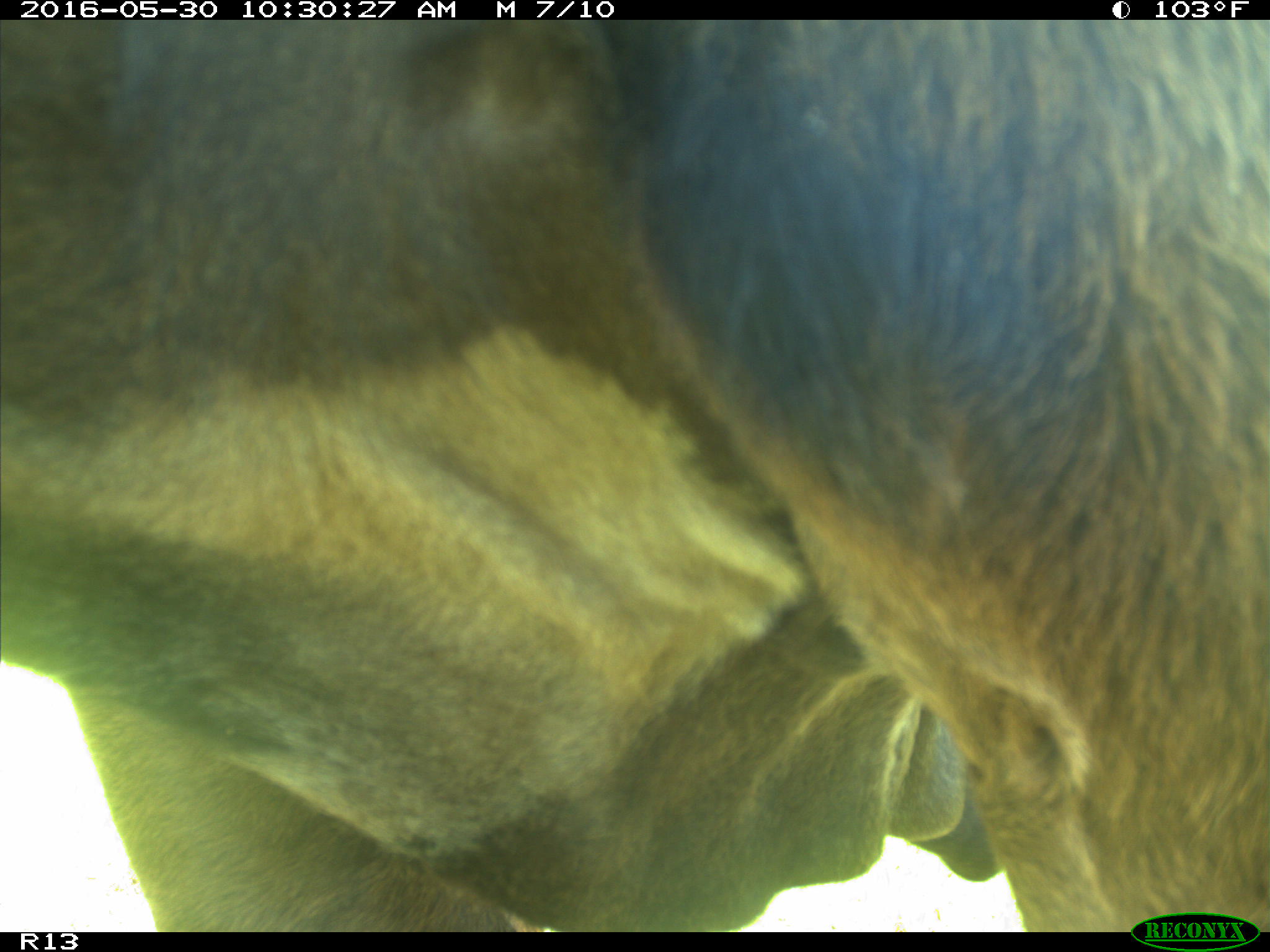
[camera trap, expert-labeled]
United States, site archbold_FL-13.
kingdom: Animalia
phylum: Chordata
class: Mammalia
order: Artiodactyla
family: Bovidae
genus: Bos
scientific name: Bos taurus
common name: domestic cow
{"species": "Bos taurus (domestic cow)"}